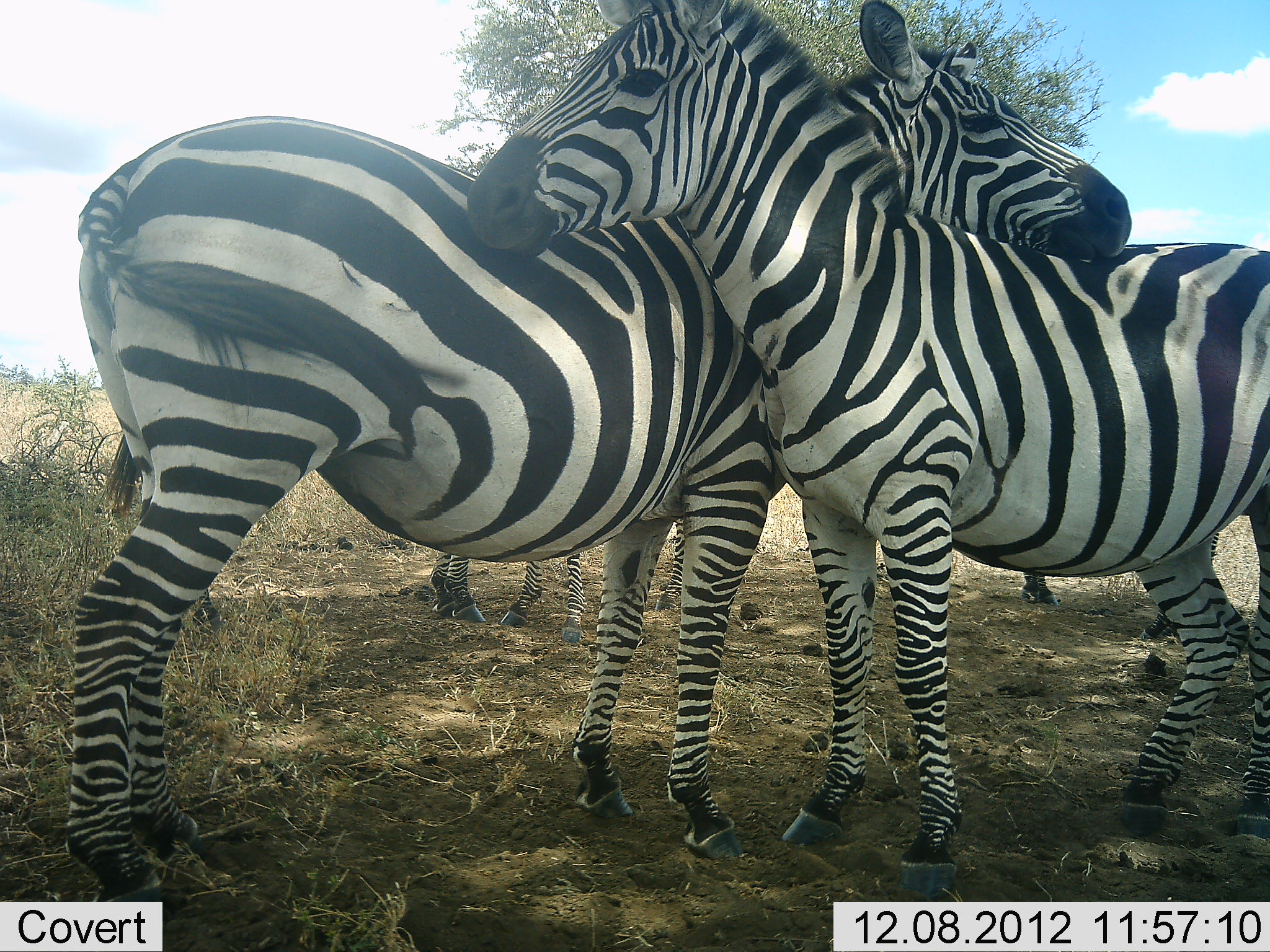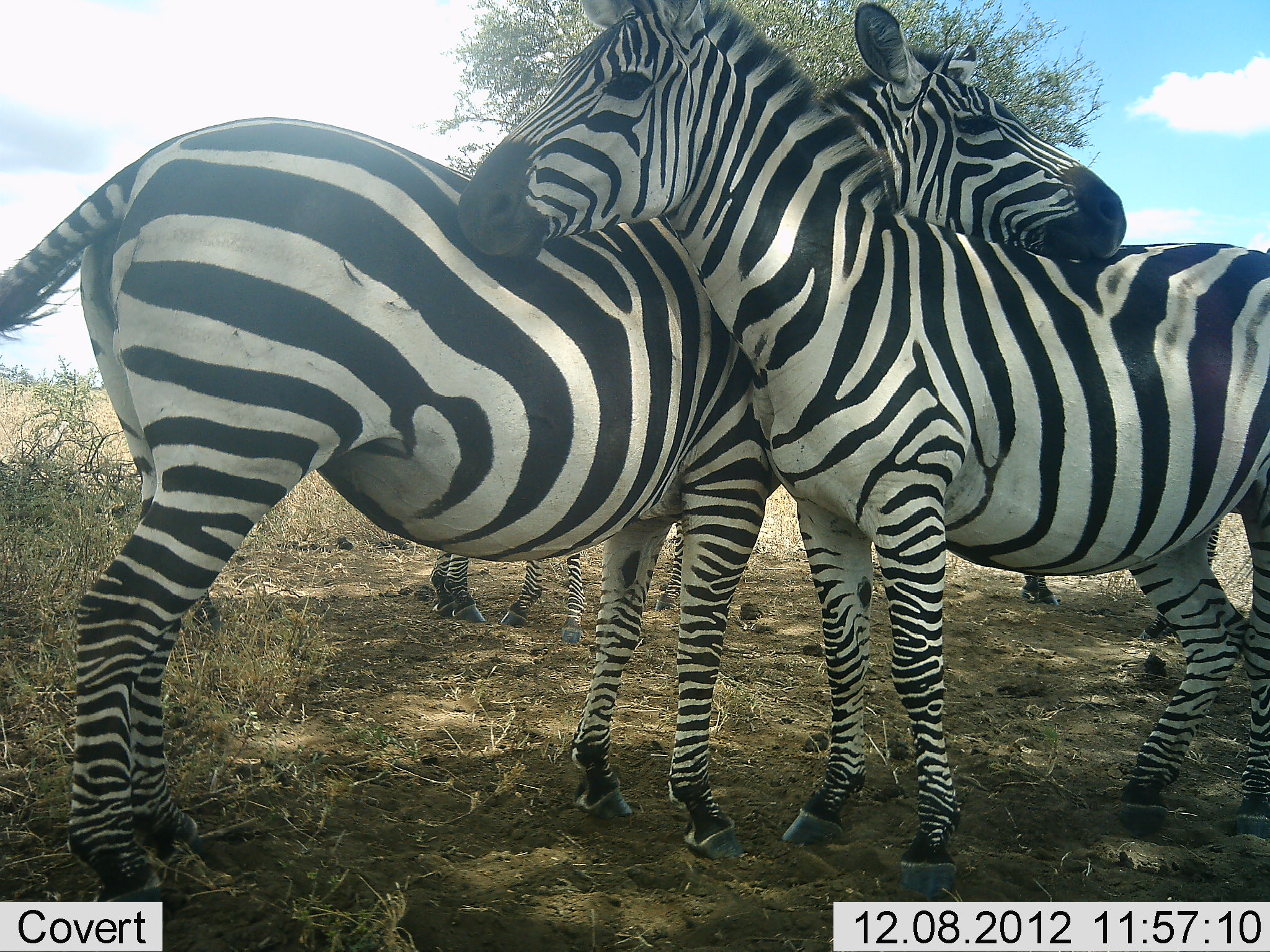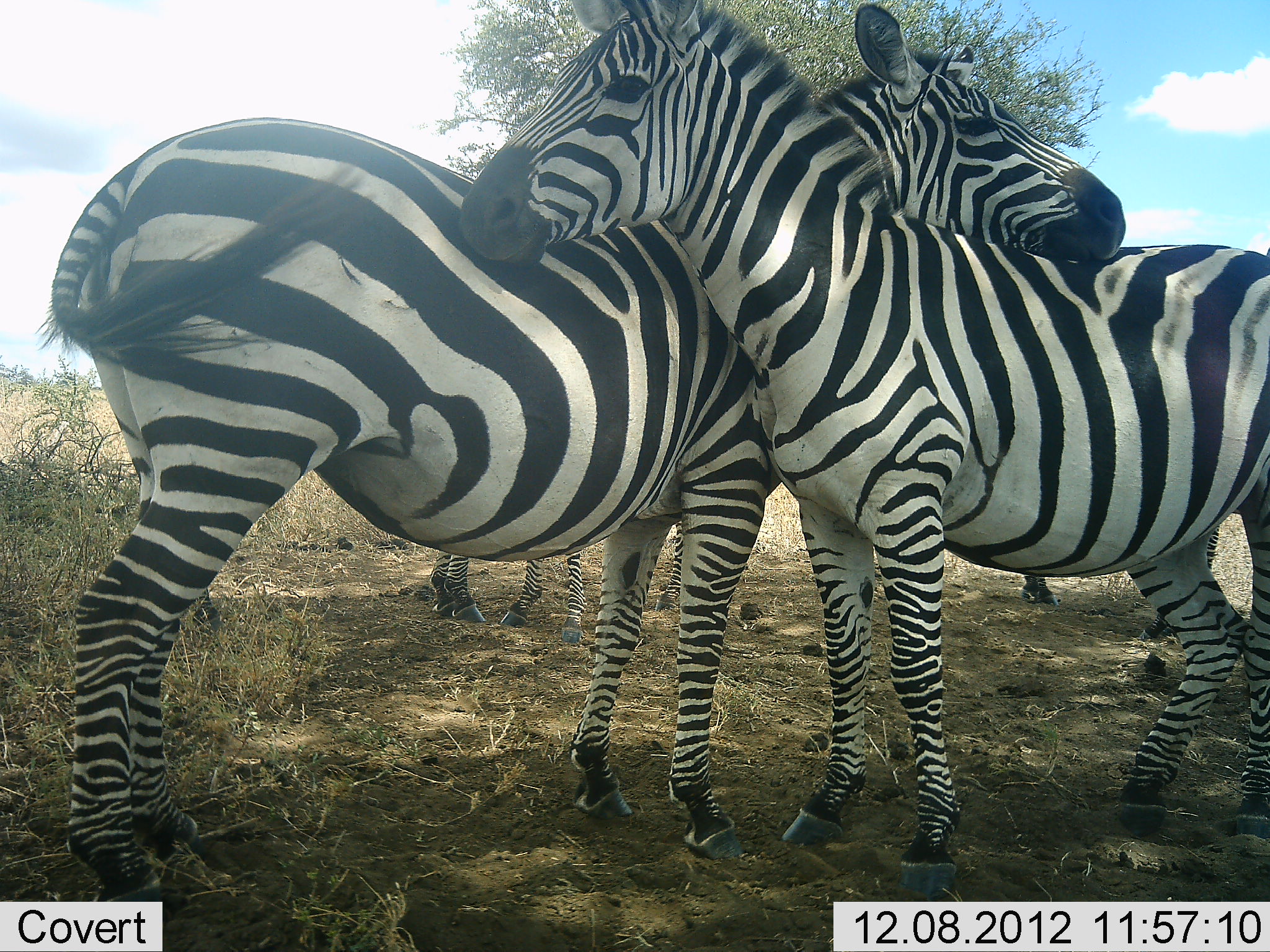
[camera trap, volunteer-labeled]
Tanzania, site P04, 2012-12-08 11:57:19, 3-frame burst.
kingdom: Animalia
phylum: Chordata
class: Mammalia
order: Perissodactyla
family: Equidae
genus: Equus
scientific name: Equus quagga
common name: plains zebra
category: zebra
Zebra (plains zebra) (Equus quagga), count 4. Behavior (volunteer vote fractions): standing 60%, resting 10%, moving 10%, interacting 50%. Young present (vote fraction): 10%. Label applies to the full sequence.